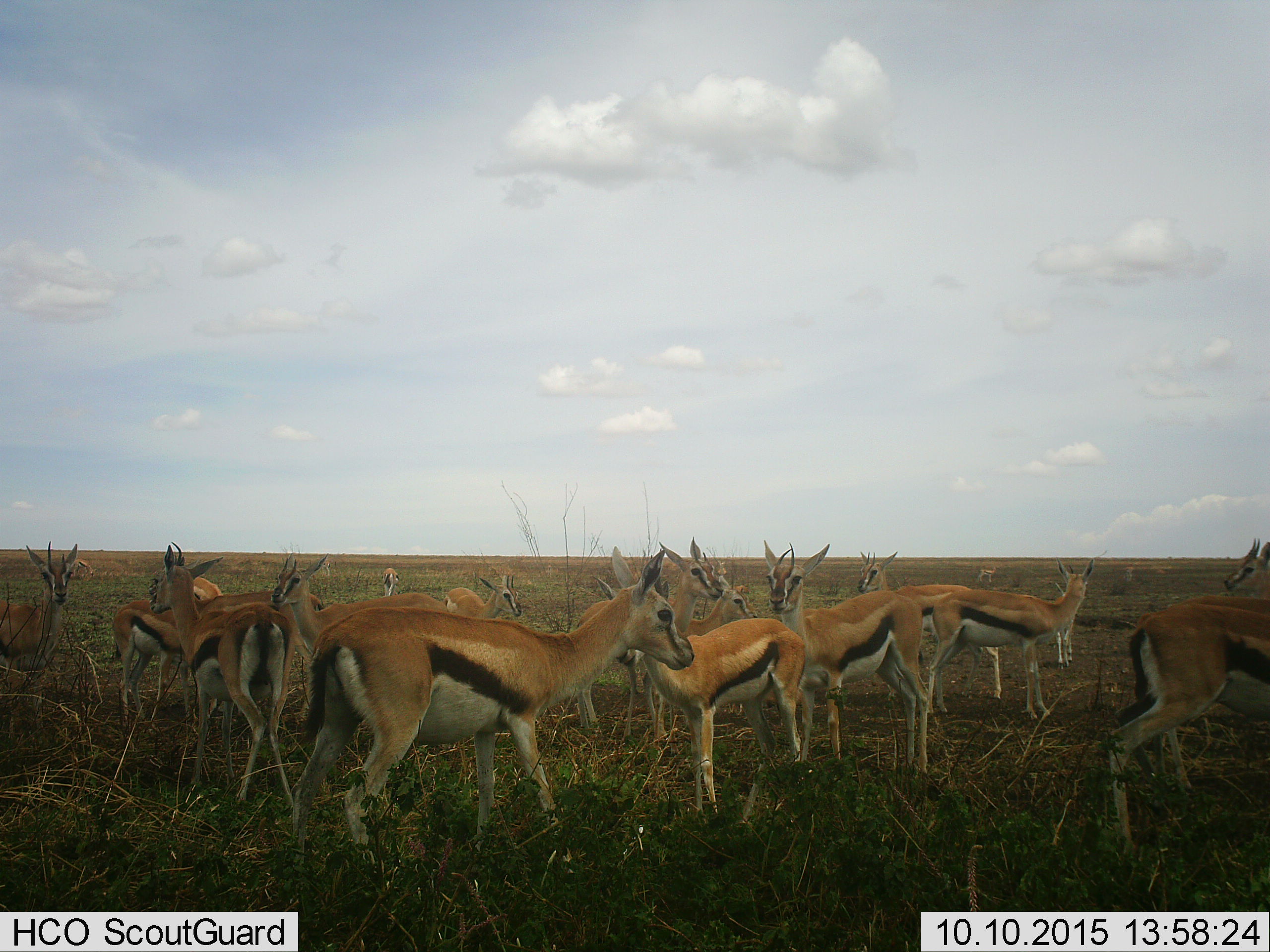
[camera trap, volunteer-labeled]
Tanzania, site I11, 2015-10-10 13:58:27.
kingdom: Animalia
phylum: Chordata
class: Mammalia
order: Artiodactyla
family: Bovidae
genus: Eudorcas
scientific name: Eudorcas thomsonii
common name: thomson's gazelle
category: gazellethomsons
Gazellethomsons (thomson's gazelle) (Eudorcas thomsonii), count 11-50. Behavior (volunteer vote fractions): standing 100%, resting 0%, moving 0%, interacting 0%. Young present (vote fraction): 0%. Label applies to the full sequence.